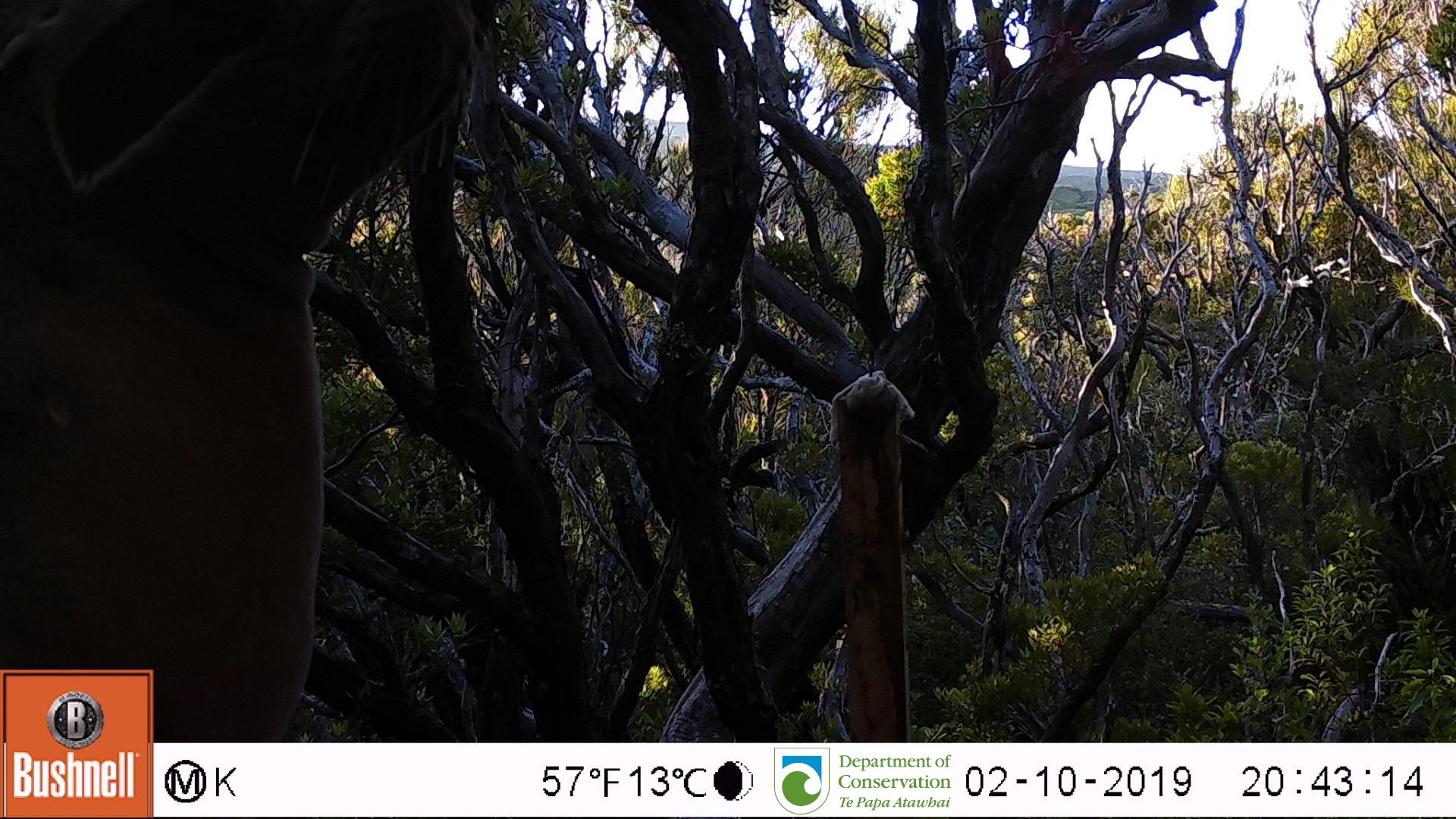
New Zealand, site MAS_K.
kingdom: Animalia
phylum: Chordata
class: Mammalia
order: Carnivora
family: Otariidae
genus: Phocarctos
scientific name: Phocarctos hookeri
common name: new zealand sea lion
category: sealion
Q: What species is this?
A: Sealion (new zealand sea lion) (Phocarctos hookeri).